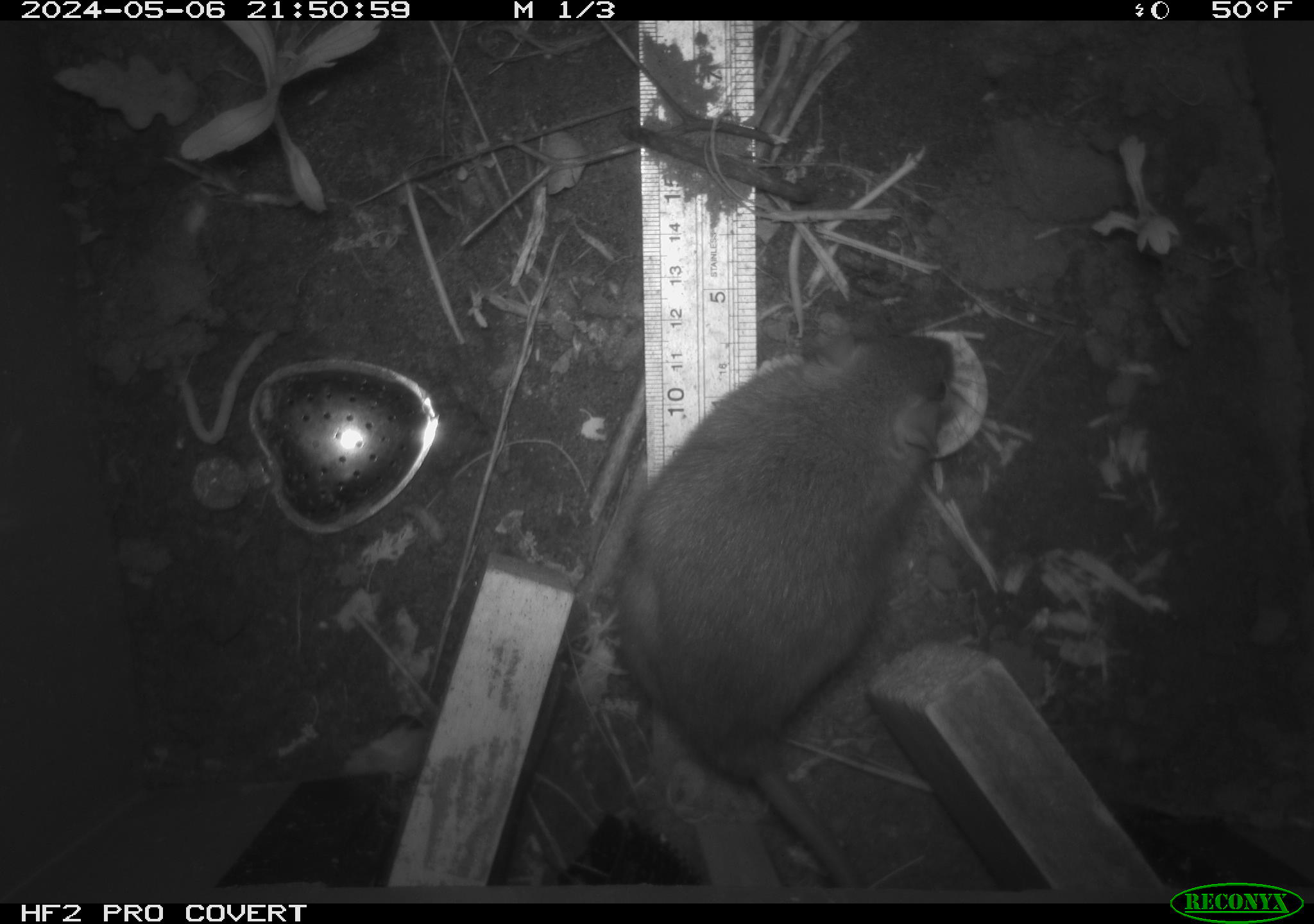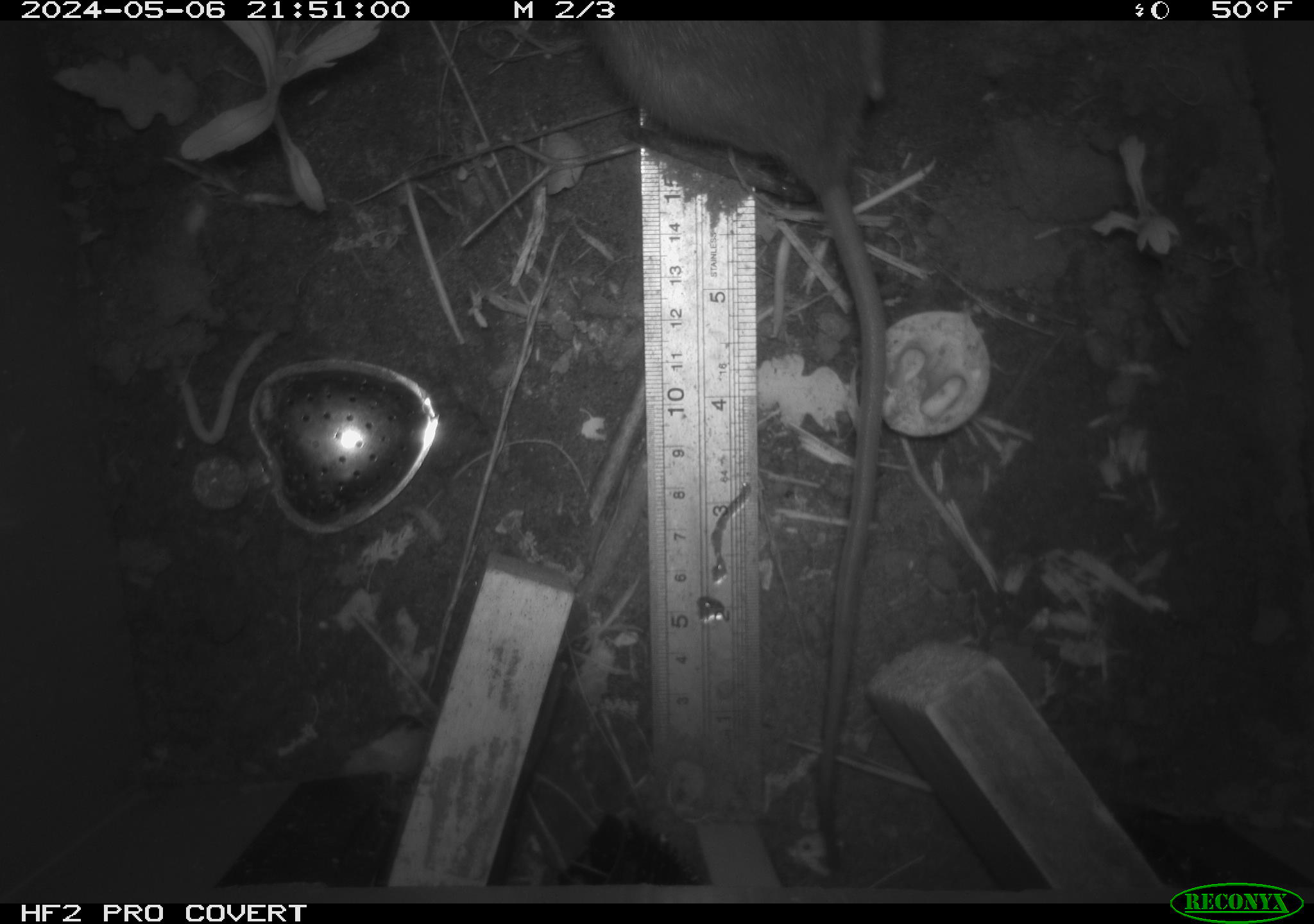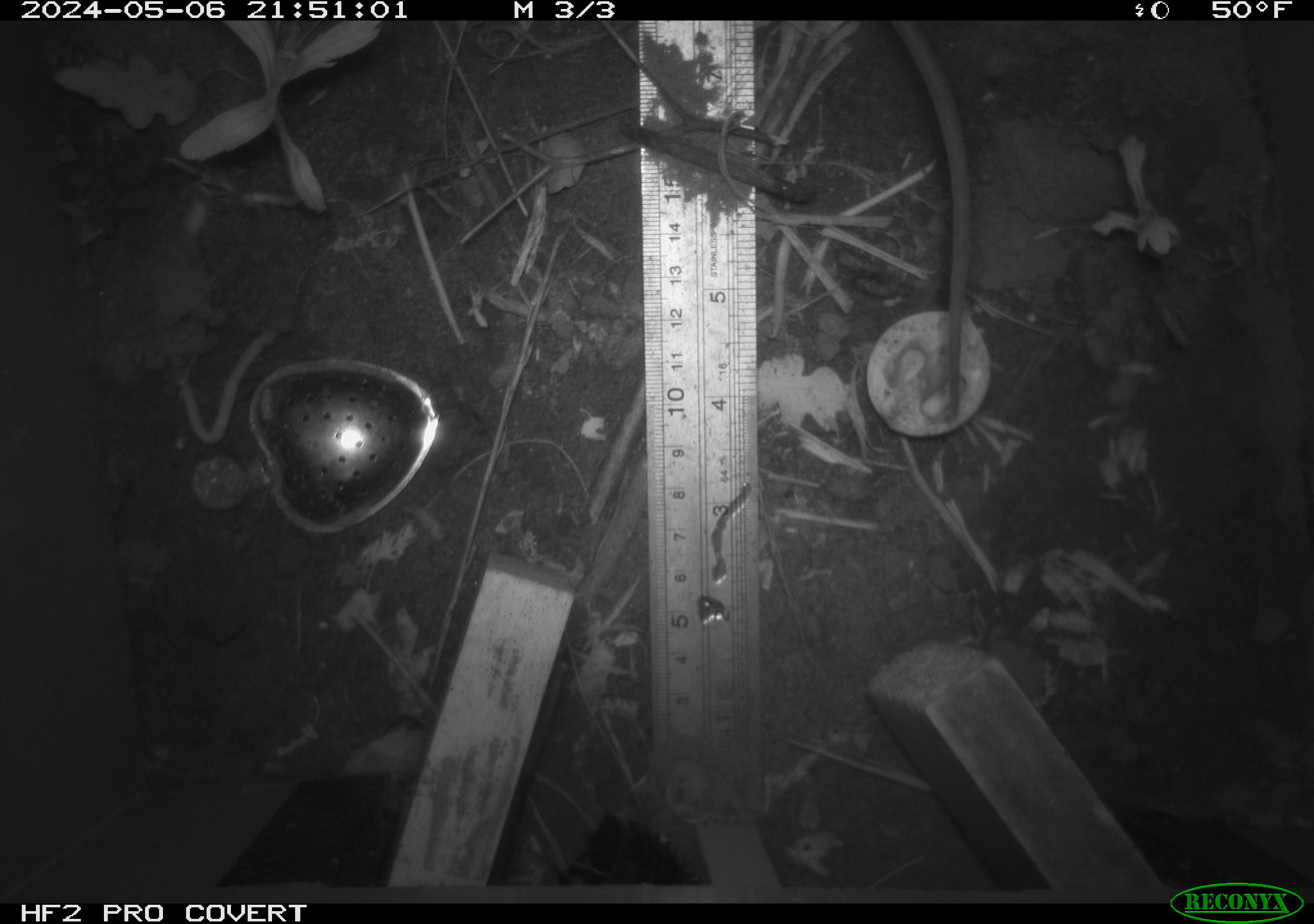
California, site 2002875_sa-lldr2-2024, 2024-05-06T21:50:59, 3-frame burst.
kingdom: Animalia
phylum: Chordata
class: Mammalia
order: Rodentia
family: Muridae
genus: Rattus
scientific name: Rattus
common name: rat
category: rattus species